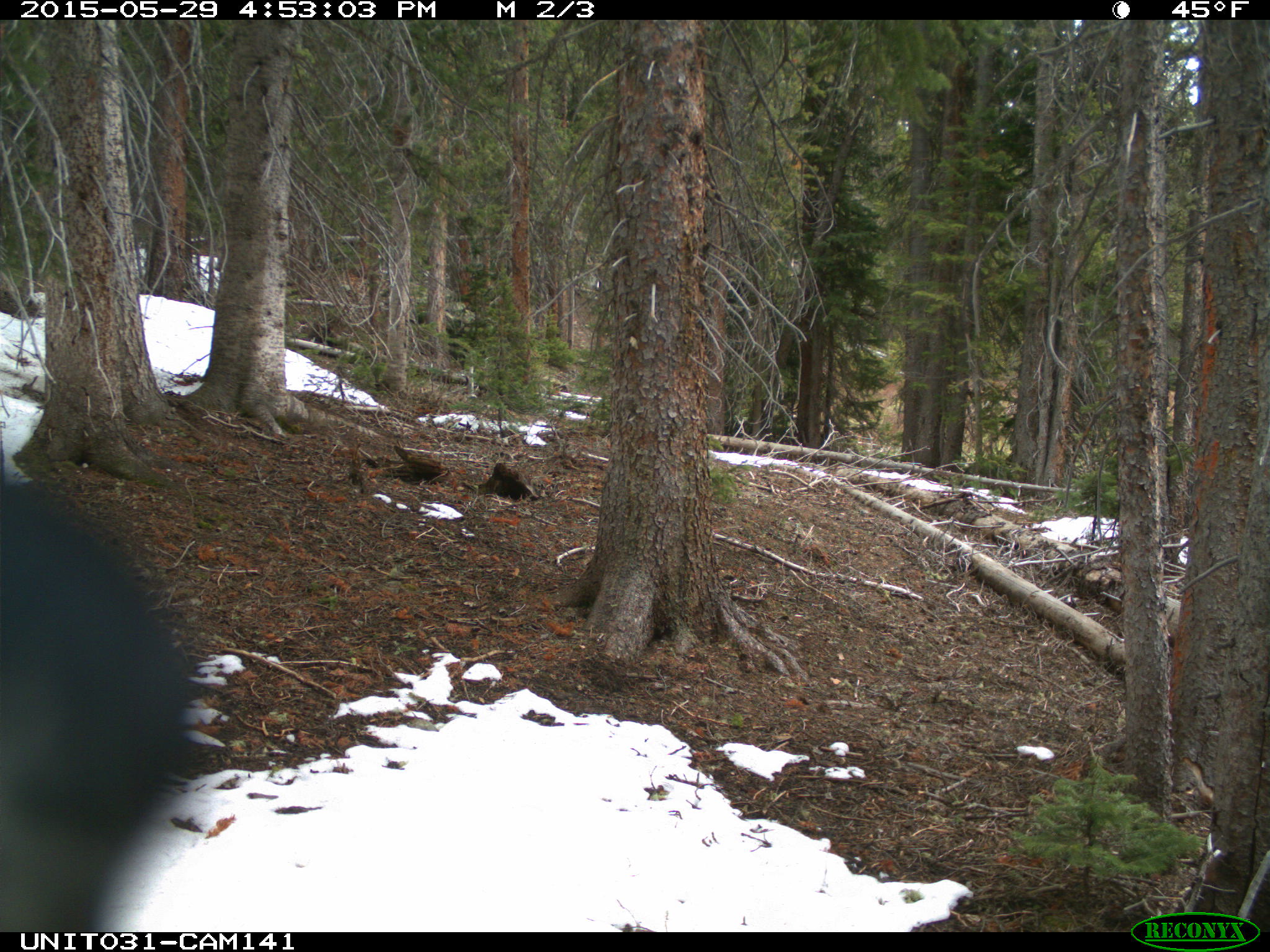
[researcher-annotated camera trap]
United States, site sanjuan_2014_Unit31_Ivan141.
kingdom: Animalia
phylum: Chordata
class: Aves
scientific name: Aves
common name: birds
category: unidentified bird